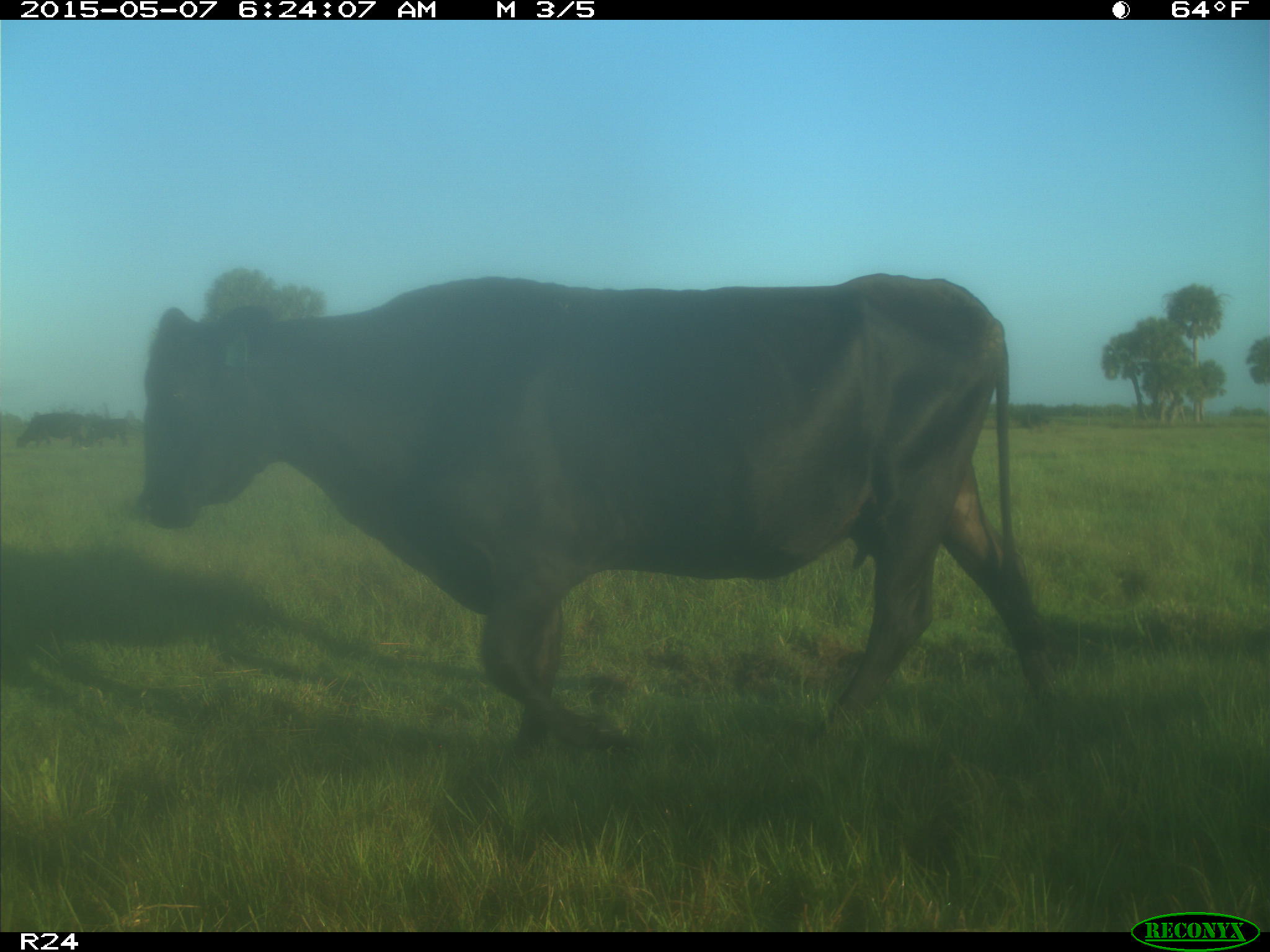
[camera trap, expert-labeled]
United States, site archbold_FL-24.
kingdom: Animalia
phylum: Chordata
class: Mammalia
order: Artiodactyla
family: Bovidae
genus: Bos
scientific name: Bos taurus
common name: domestic cow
Bos taurus (domestic cow).